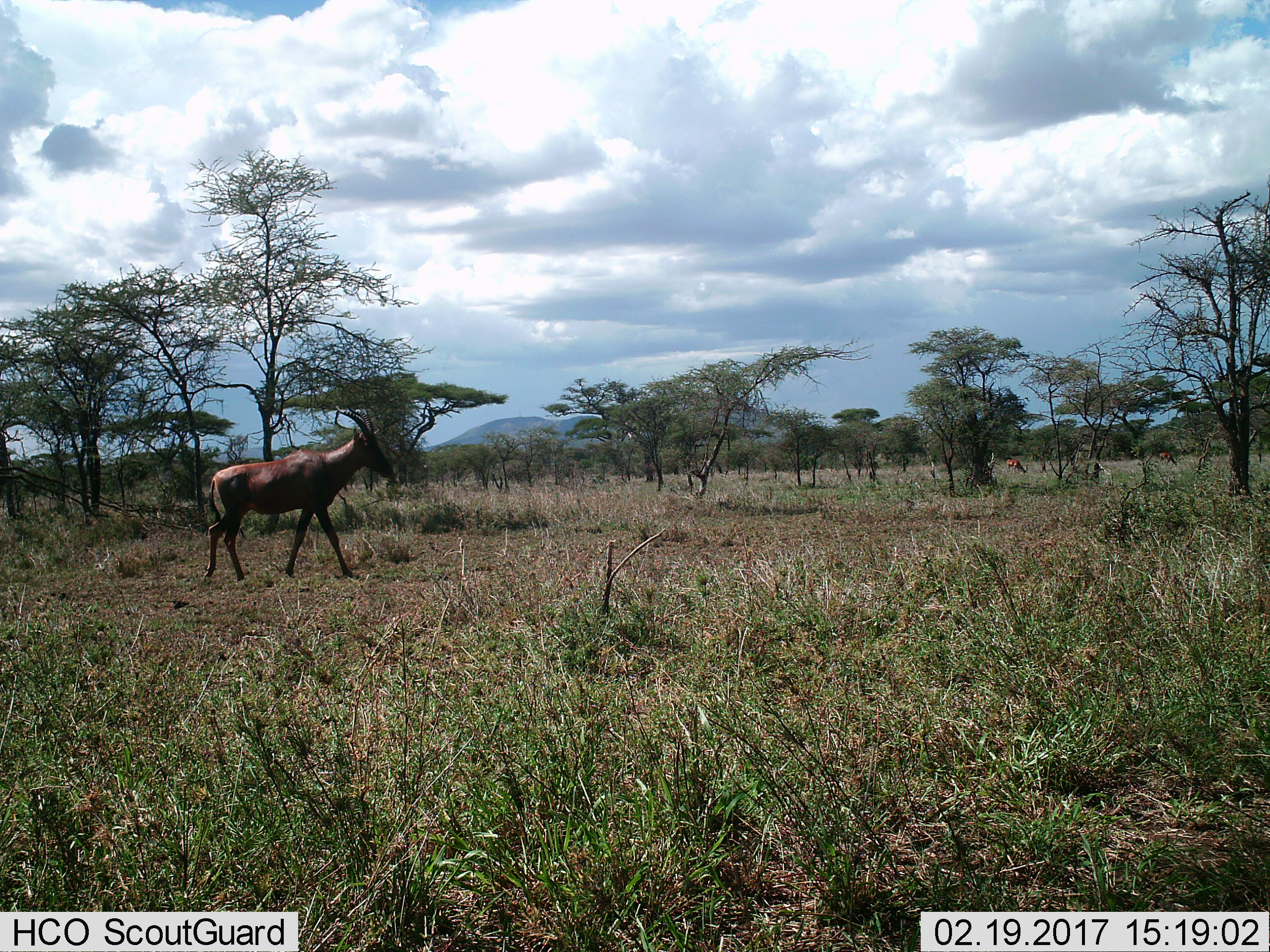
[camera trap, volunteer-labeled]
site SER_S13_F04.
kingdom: Animalia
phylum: Chordata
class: Mammalia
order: Artiodactyla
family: Bovidae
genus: Damaliscus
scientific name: Damaliscus lunatus jimela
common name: topi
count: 1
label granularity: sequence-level